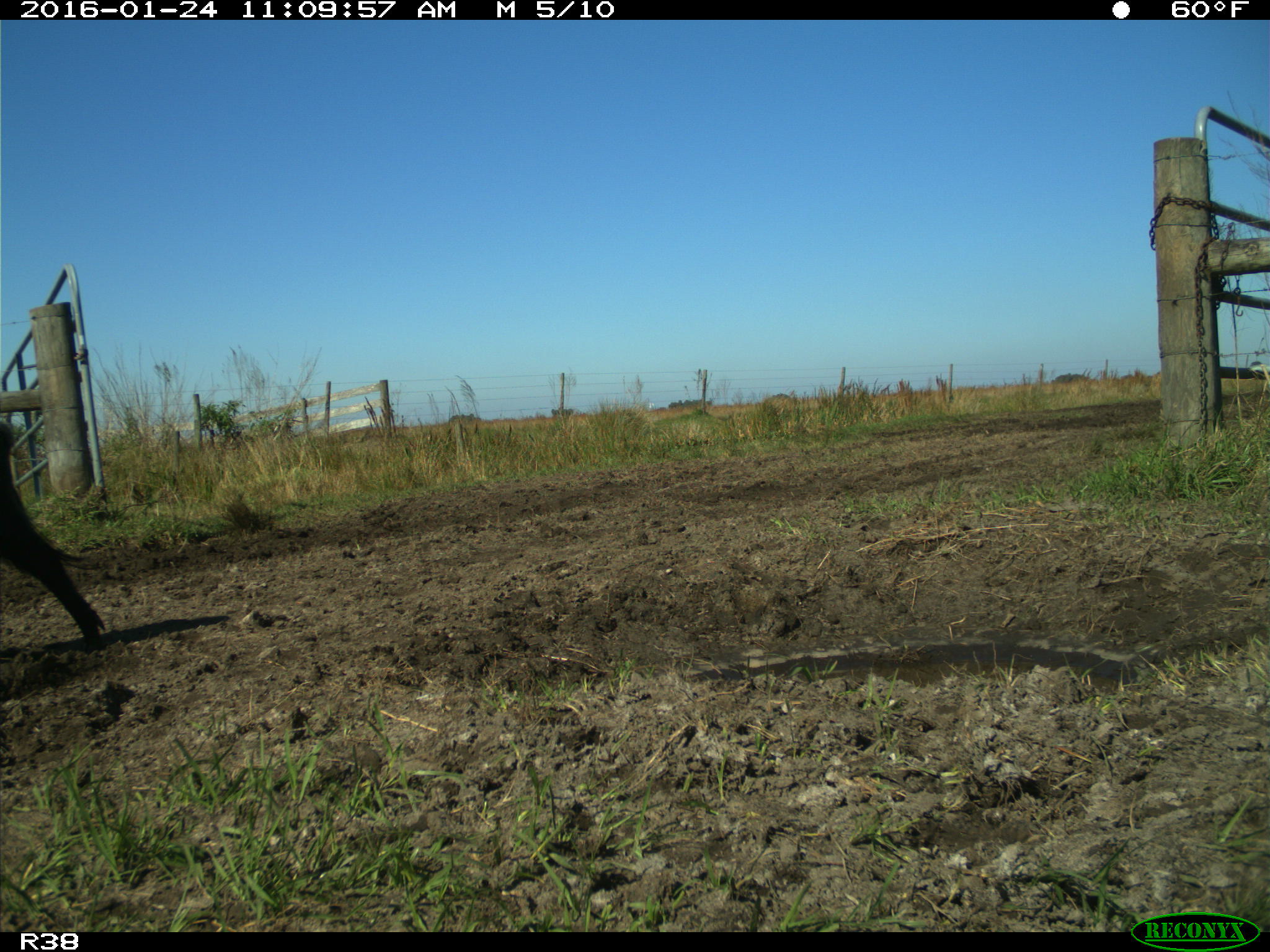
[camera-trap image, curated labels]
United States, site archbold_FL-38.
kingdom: Animalia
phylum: Chordata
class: Mammalia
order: Artiodactyla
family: Suidae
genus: Sus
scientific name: Sus scrofa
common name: wild boar